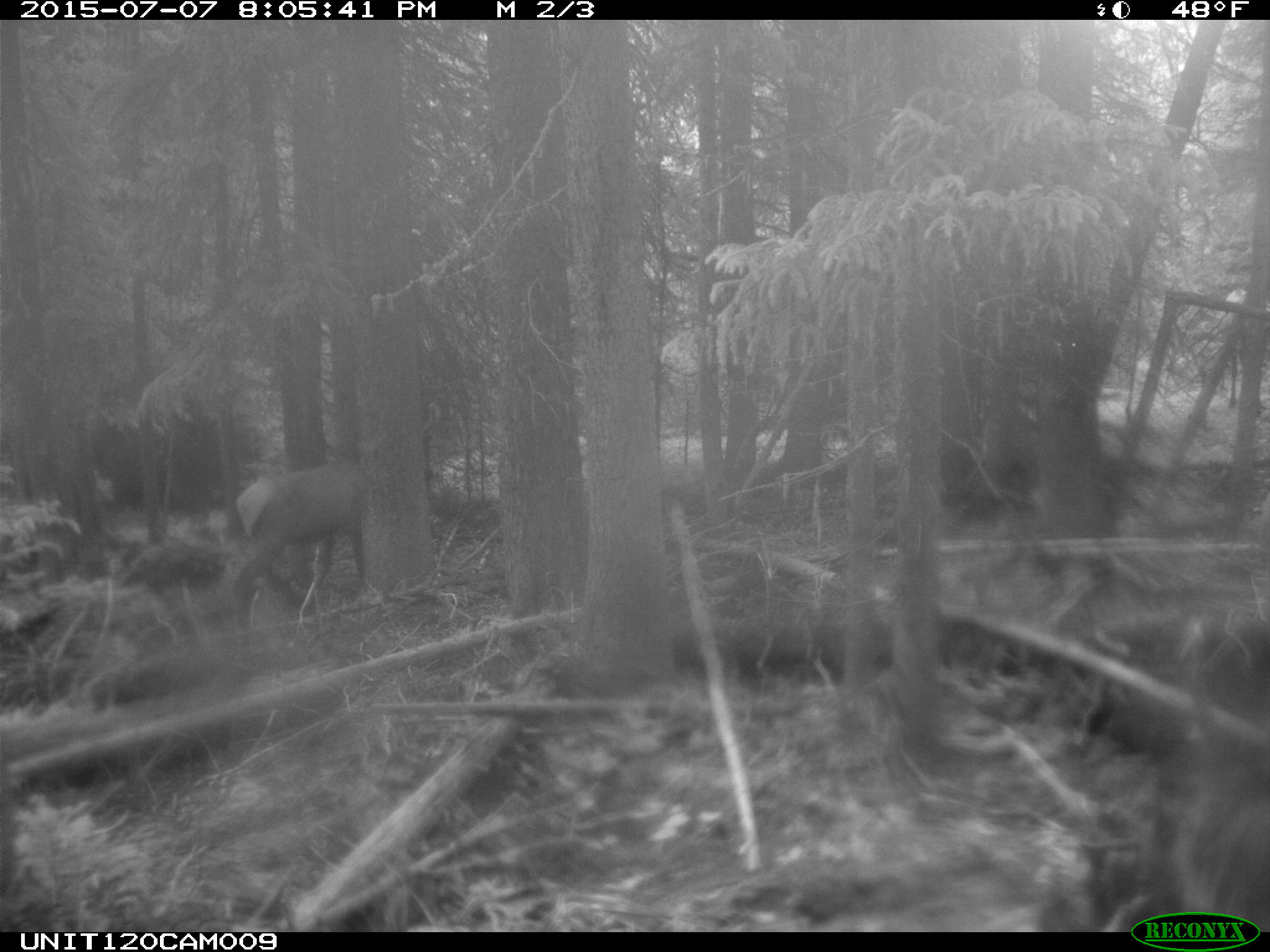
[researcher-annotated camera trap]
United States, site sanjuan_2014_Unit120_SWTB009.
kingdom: Animalia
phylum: Chordata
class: Mammalia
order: Artiodactyla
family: Cervidae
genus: Cervus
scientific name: Cervus elaphus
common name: red deer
Cervus elaphus (red deer).